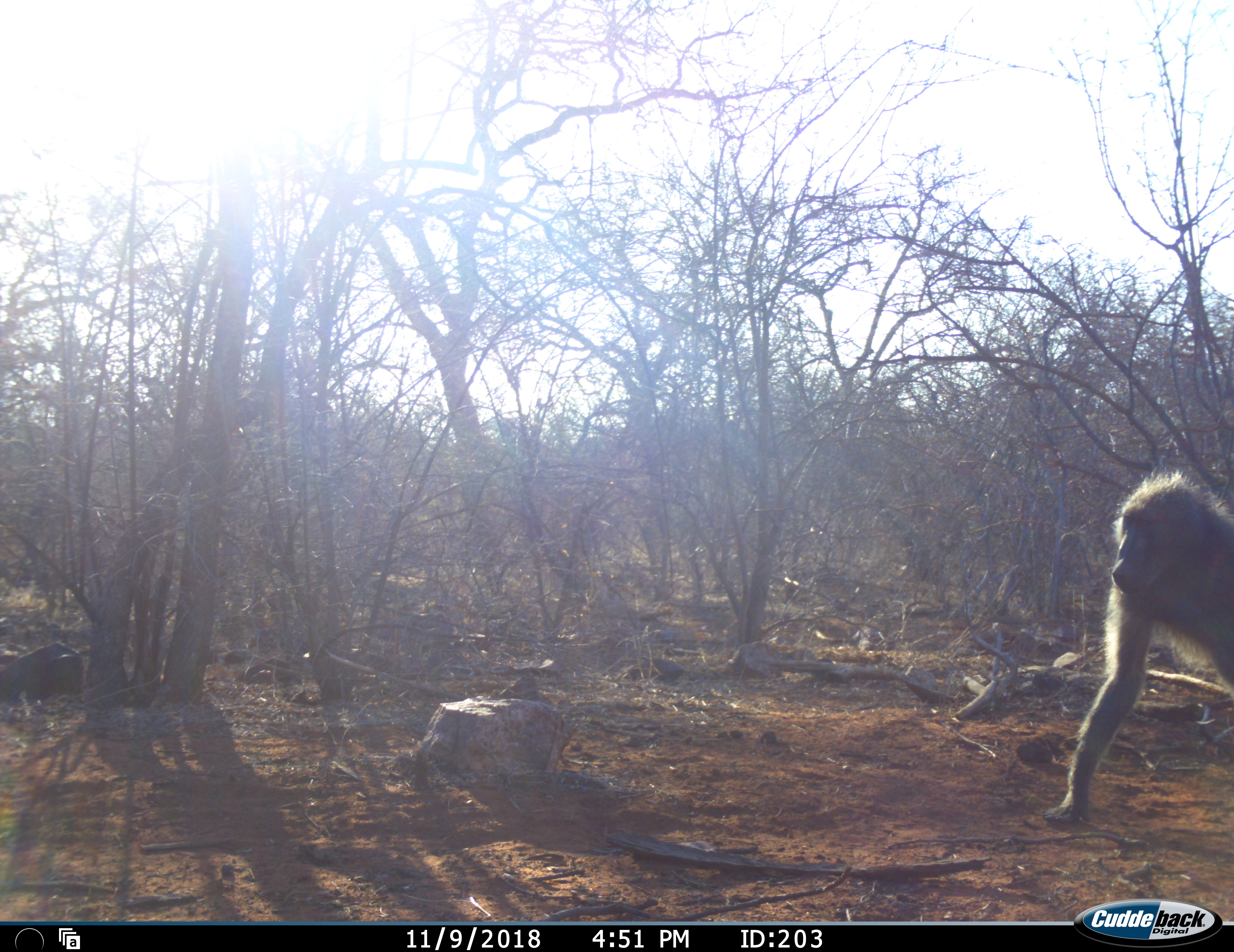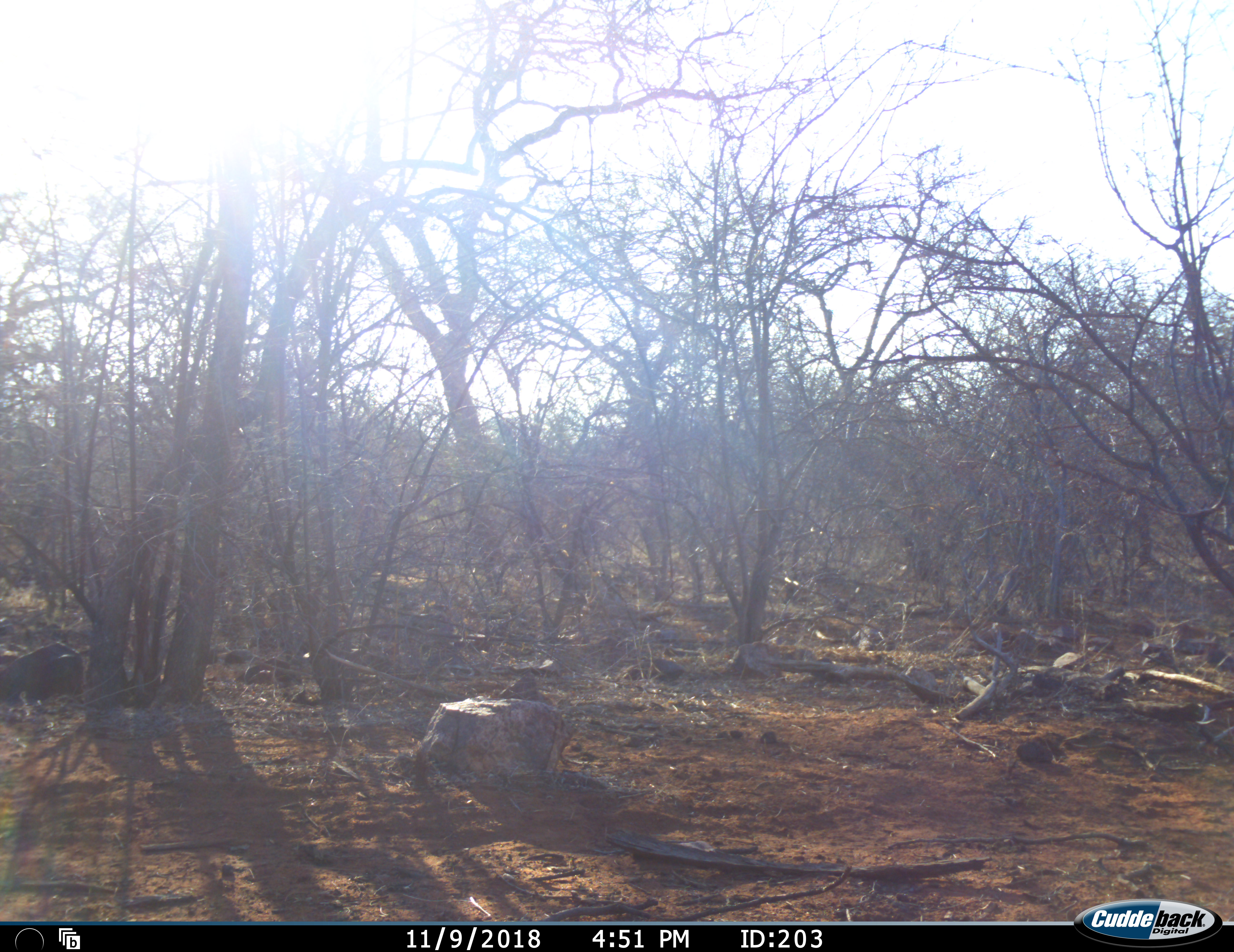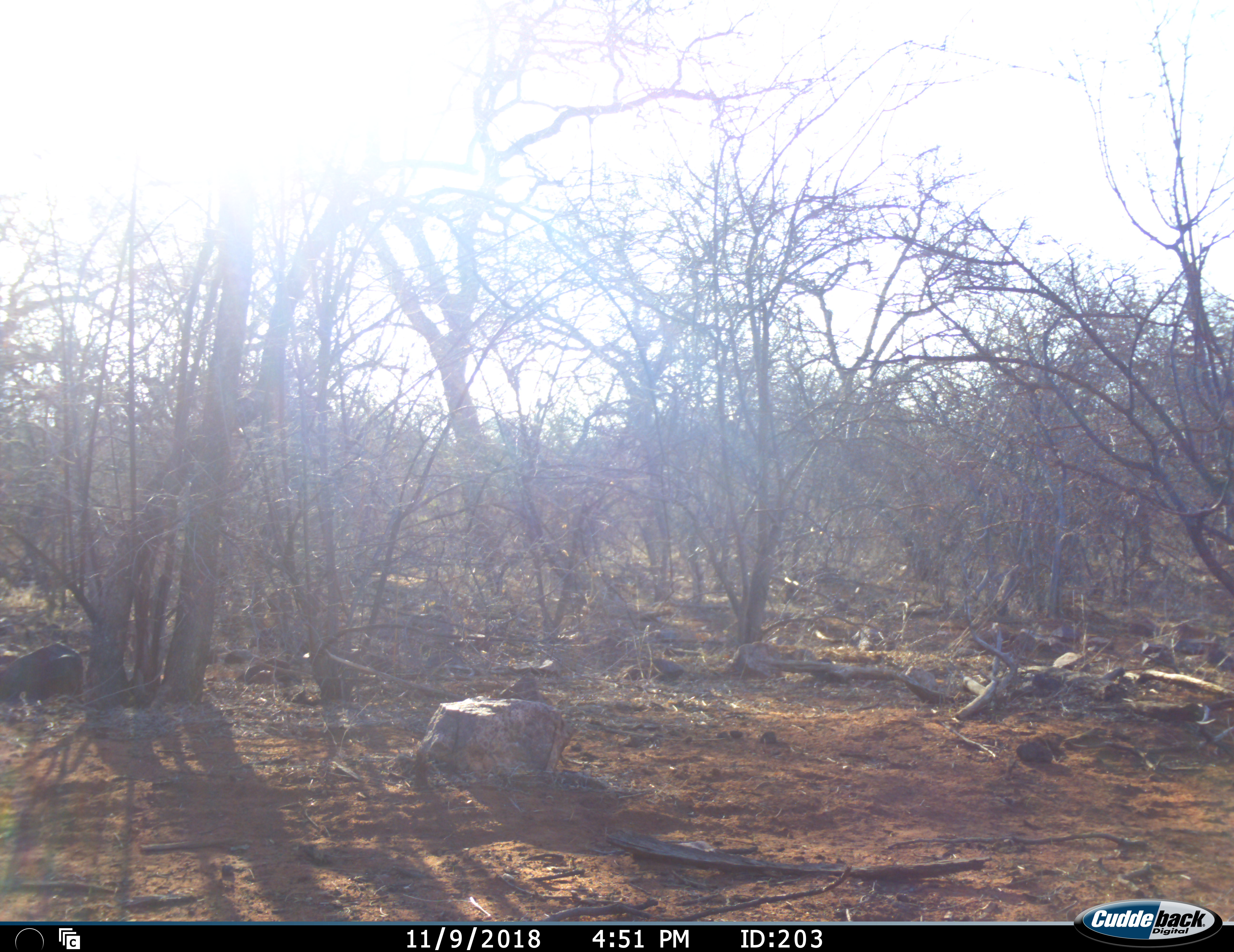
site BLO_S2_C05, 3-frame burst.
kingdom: Animalia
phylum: Chordata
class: Mammalia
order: Primates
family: Cercopithecidae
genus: Papio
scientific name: Papio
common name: baboon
Baboon (Papio), count 1. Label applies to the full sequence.